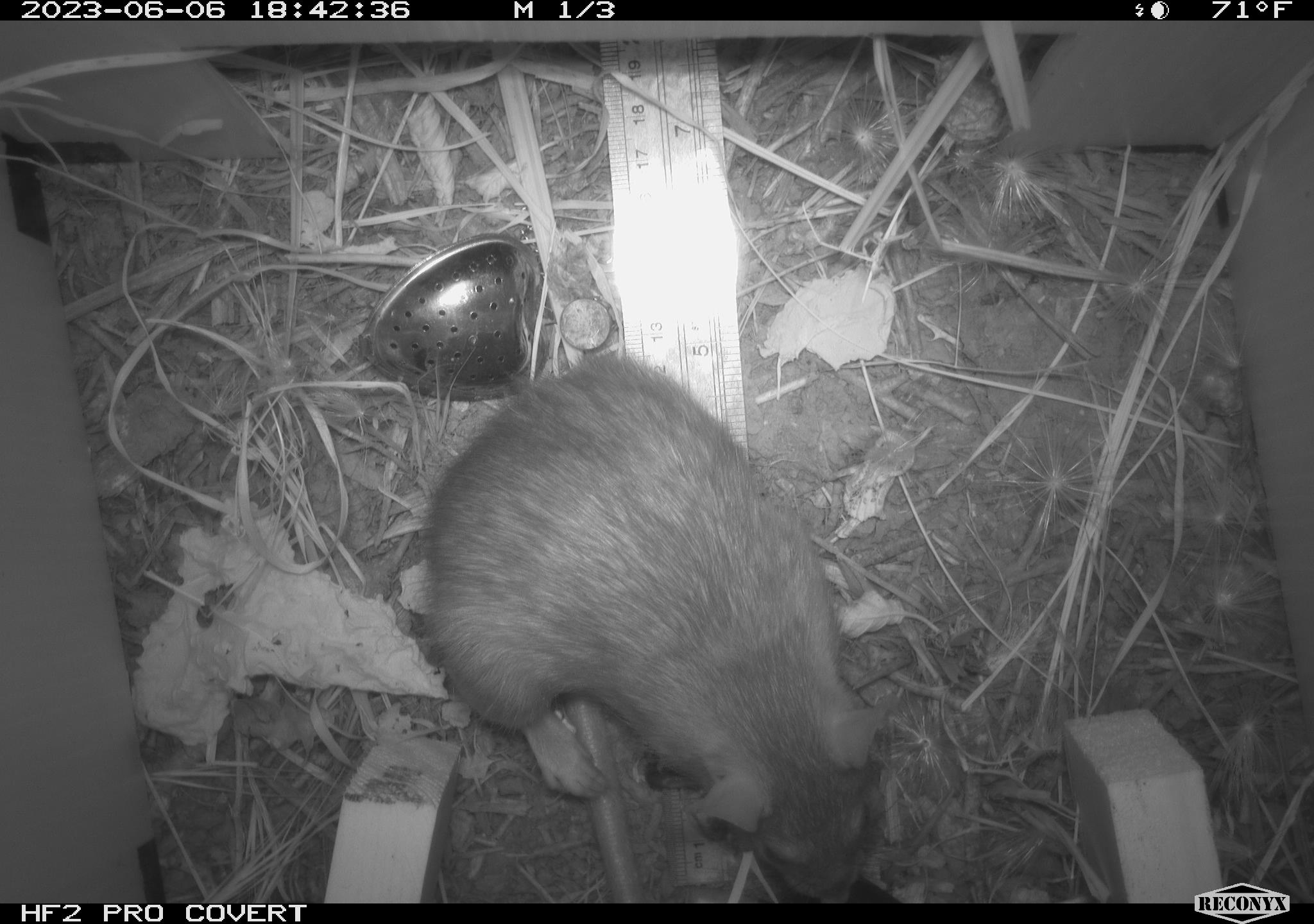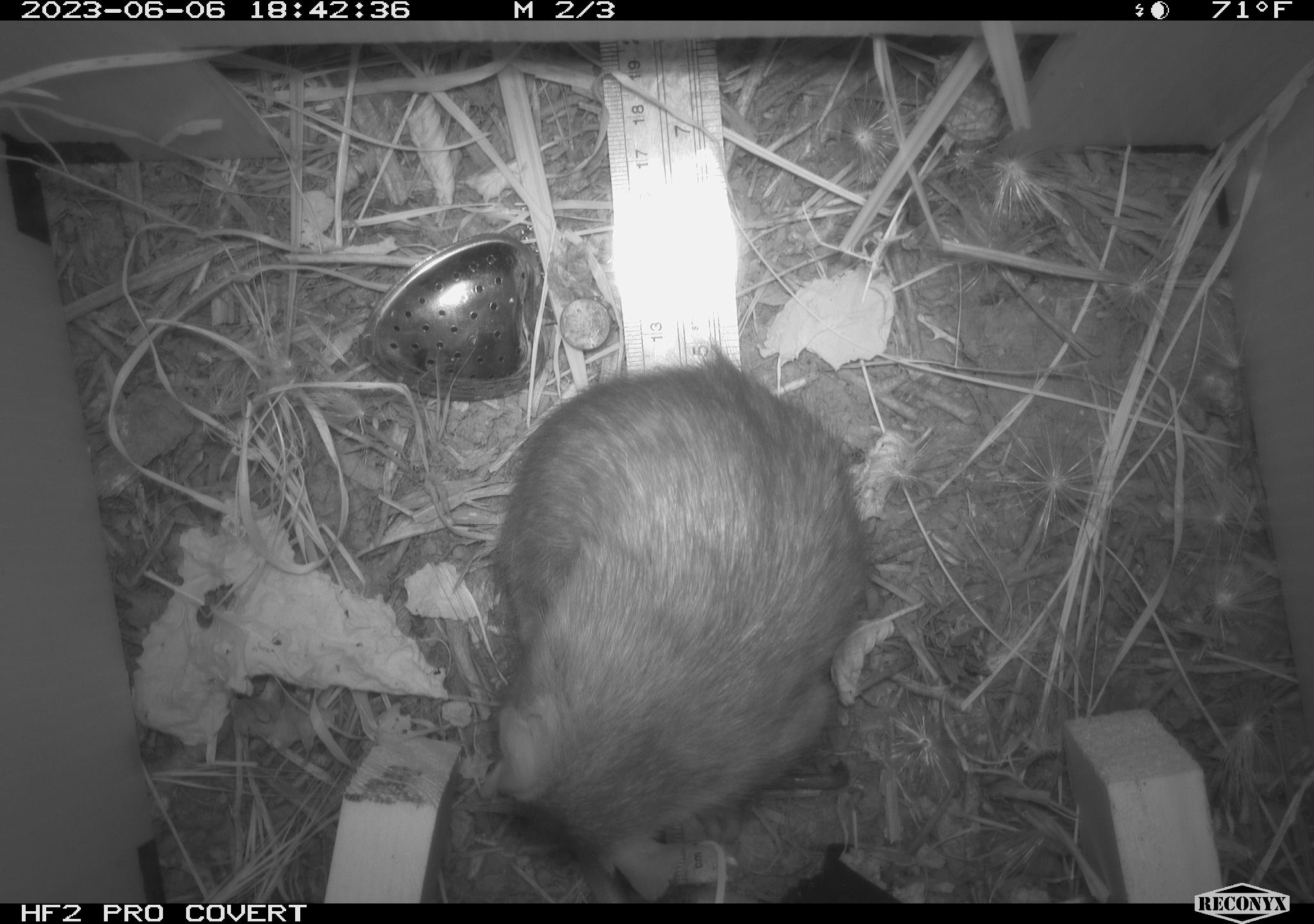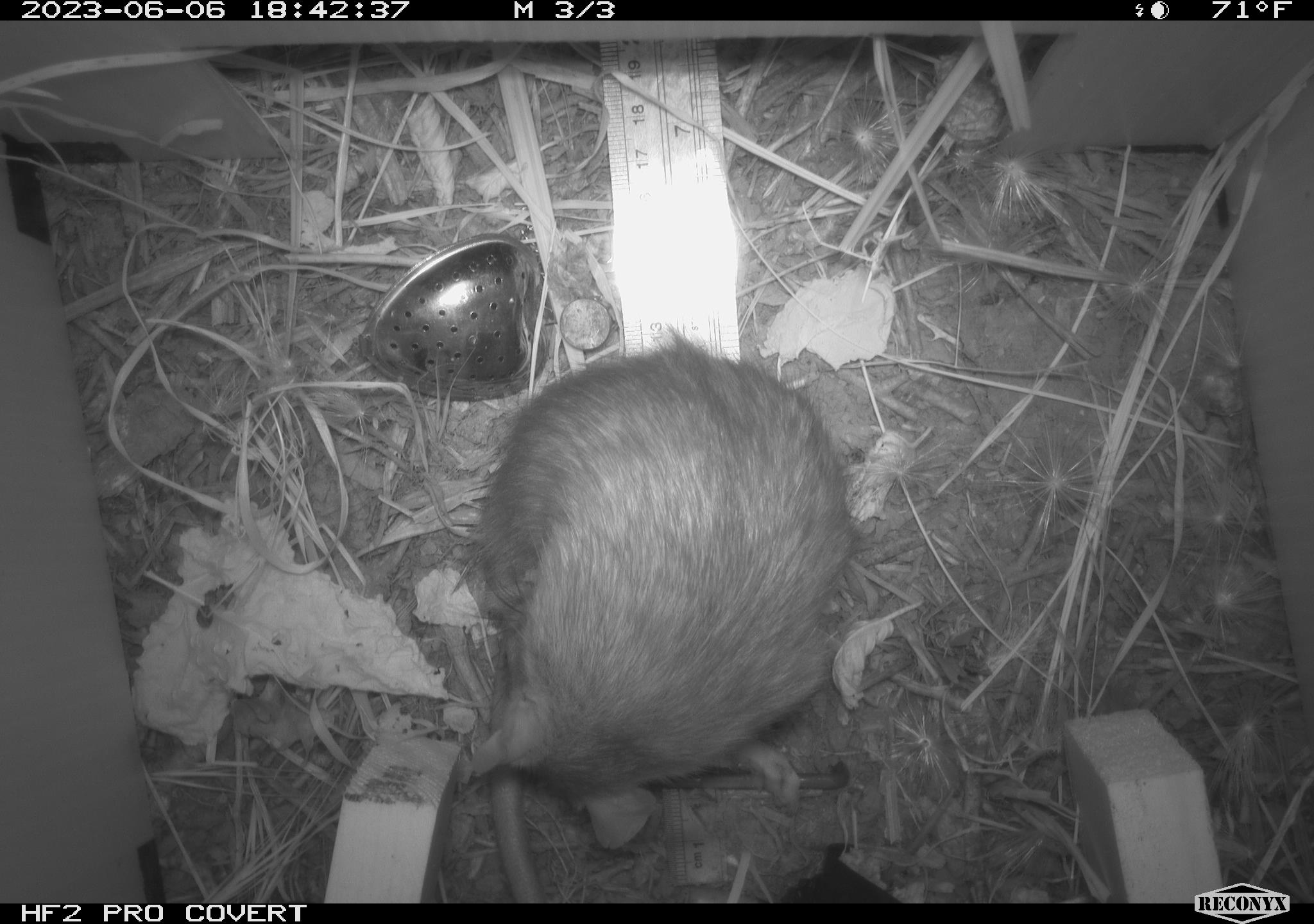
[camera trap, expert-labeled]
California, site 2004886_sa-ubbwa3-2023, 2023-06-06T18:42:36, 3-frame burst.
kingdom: Animalia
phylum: Chordata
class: Mammalia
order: Rodentia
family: Muridae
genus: Rattus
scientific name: Rattus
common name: rat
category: rattus species